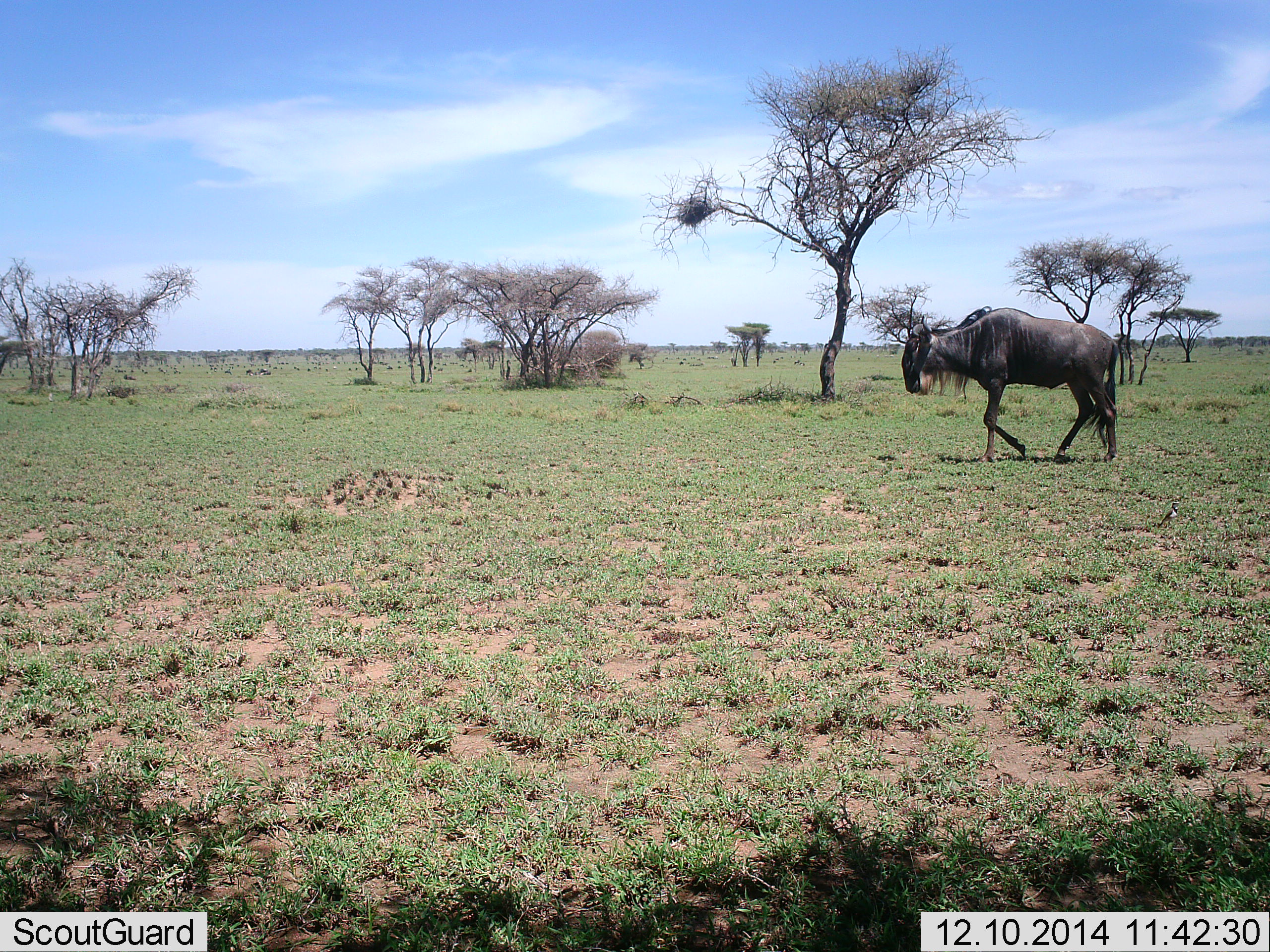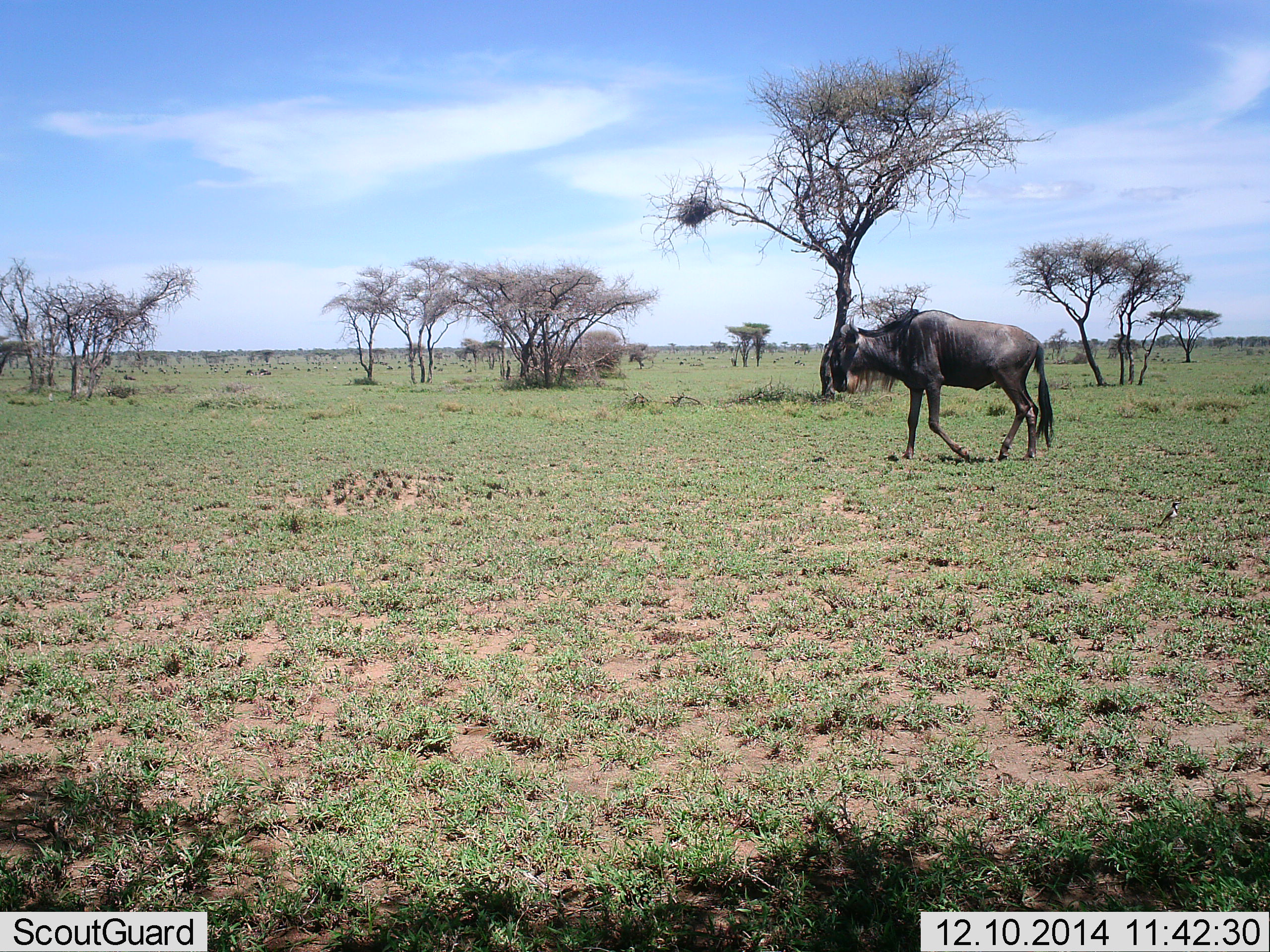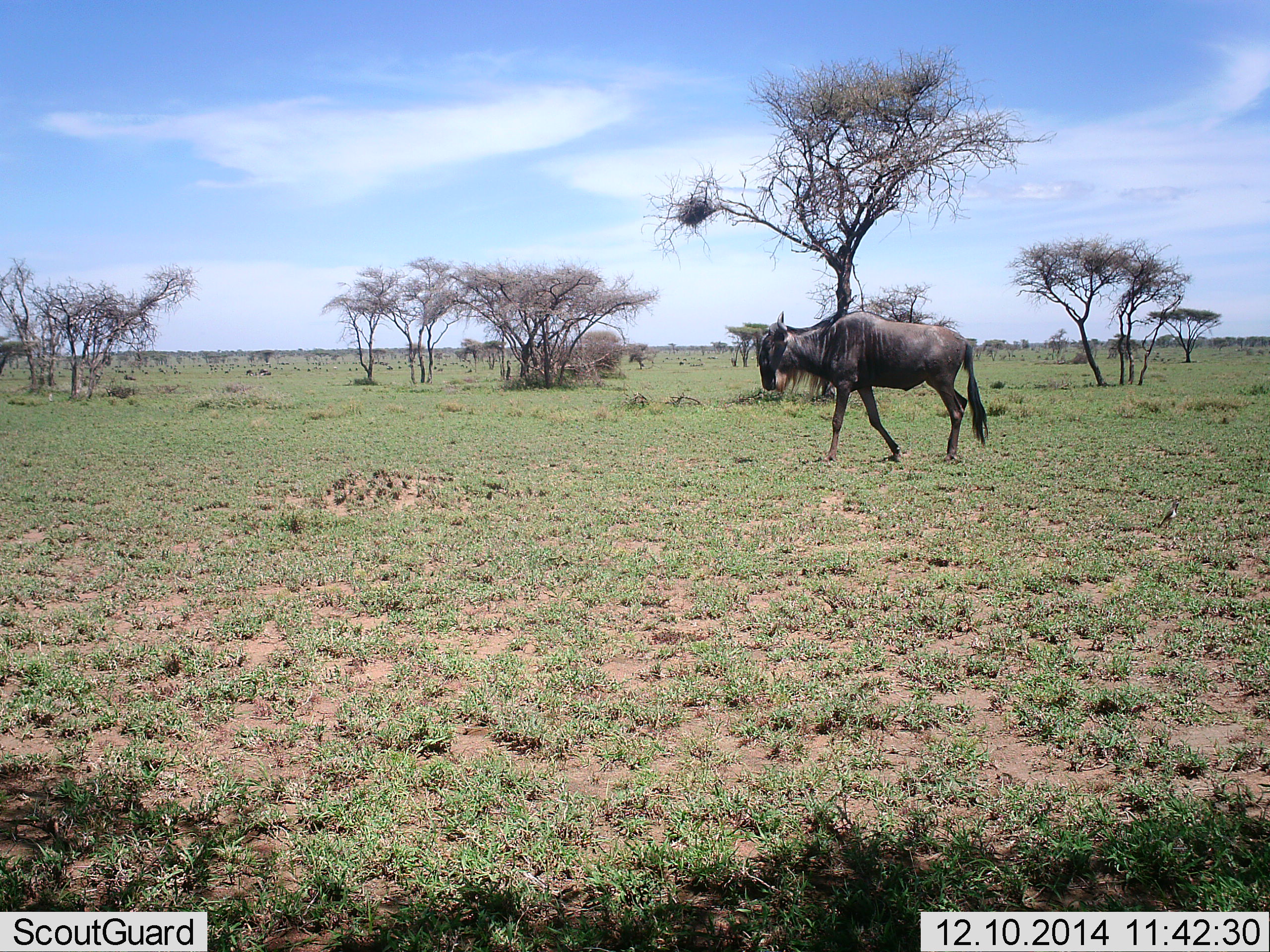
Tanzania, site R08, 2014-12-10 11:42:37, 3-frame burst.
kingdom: Animalia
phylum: Chordata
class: Mammalia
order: Artiodactyla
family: Bovidae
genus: Connochaetes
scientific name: Connochaetes taurinus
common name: blue wildebeest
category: wildebeest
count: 1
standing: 18%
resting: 0%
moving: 100%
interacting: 0%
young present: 0%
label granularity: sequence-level